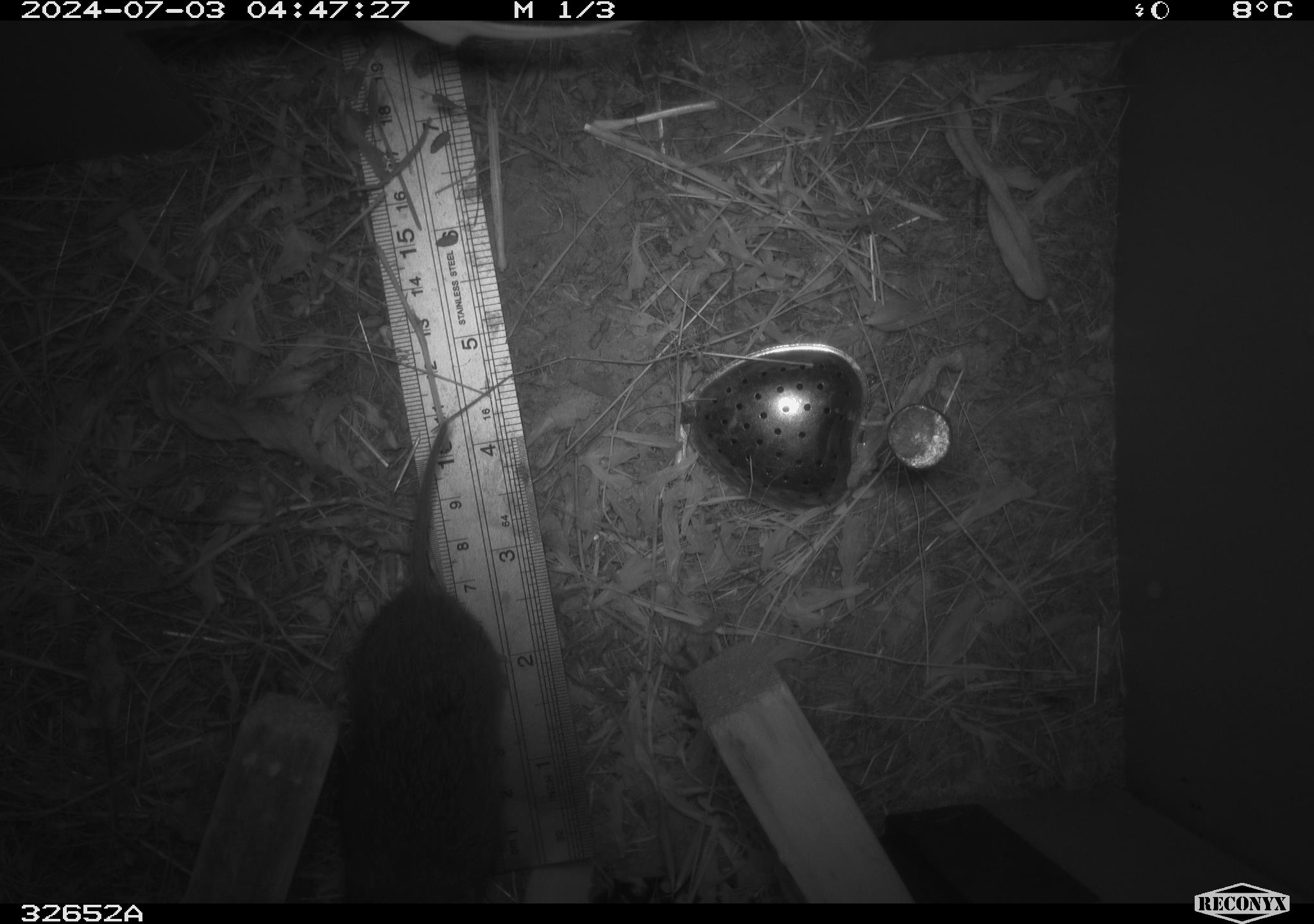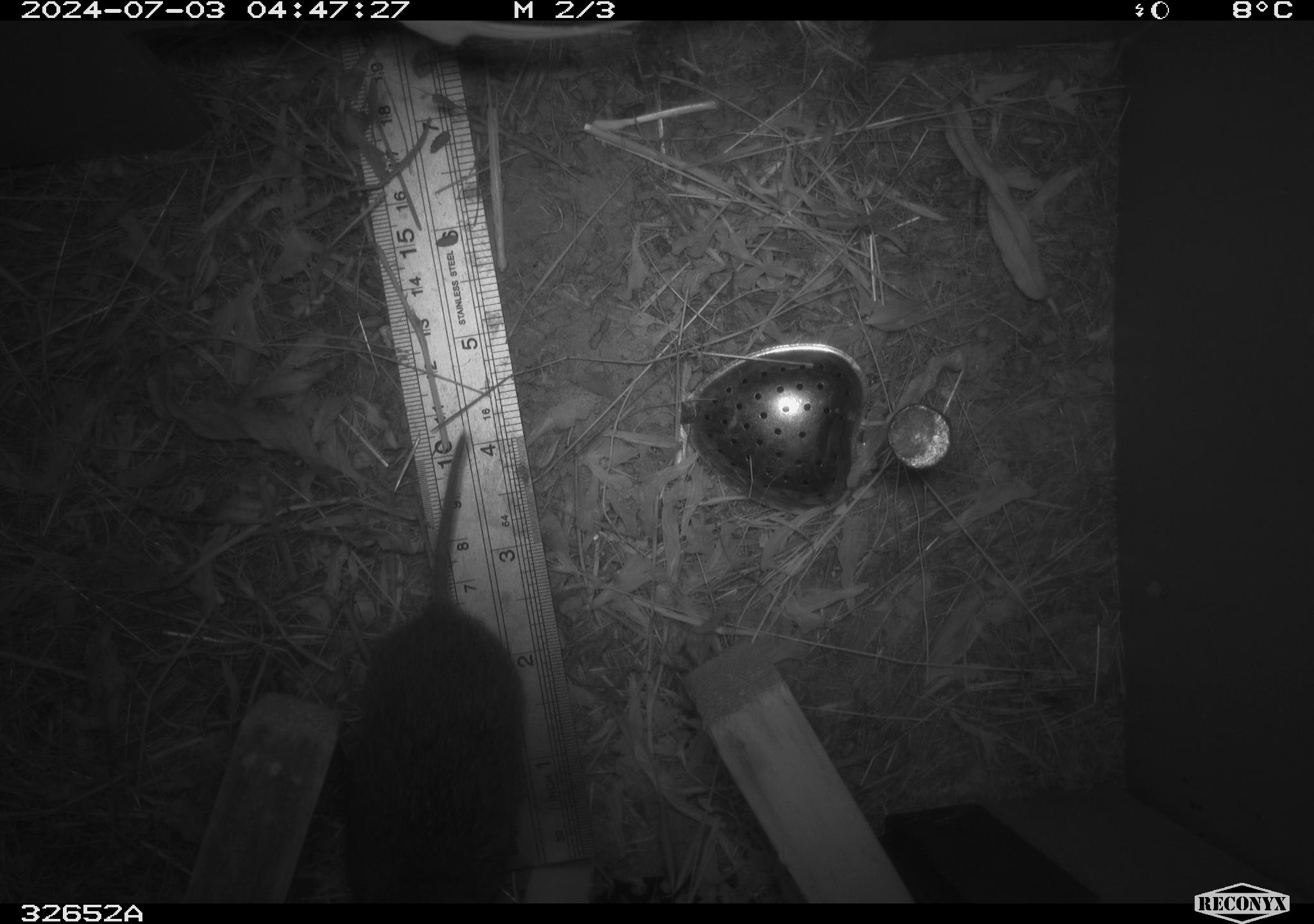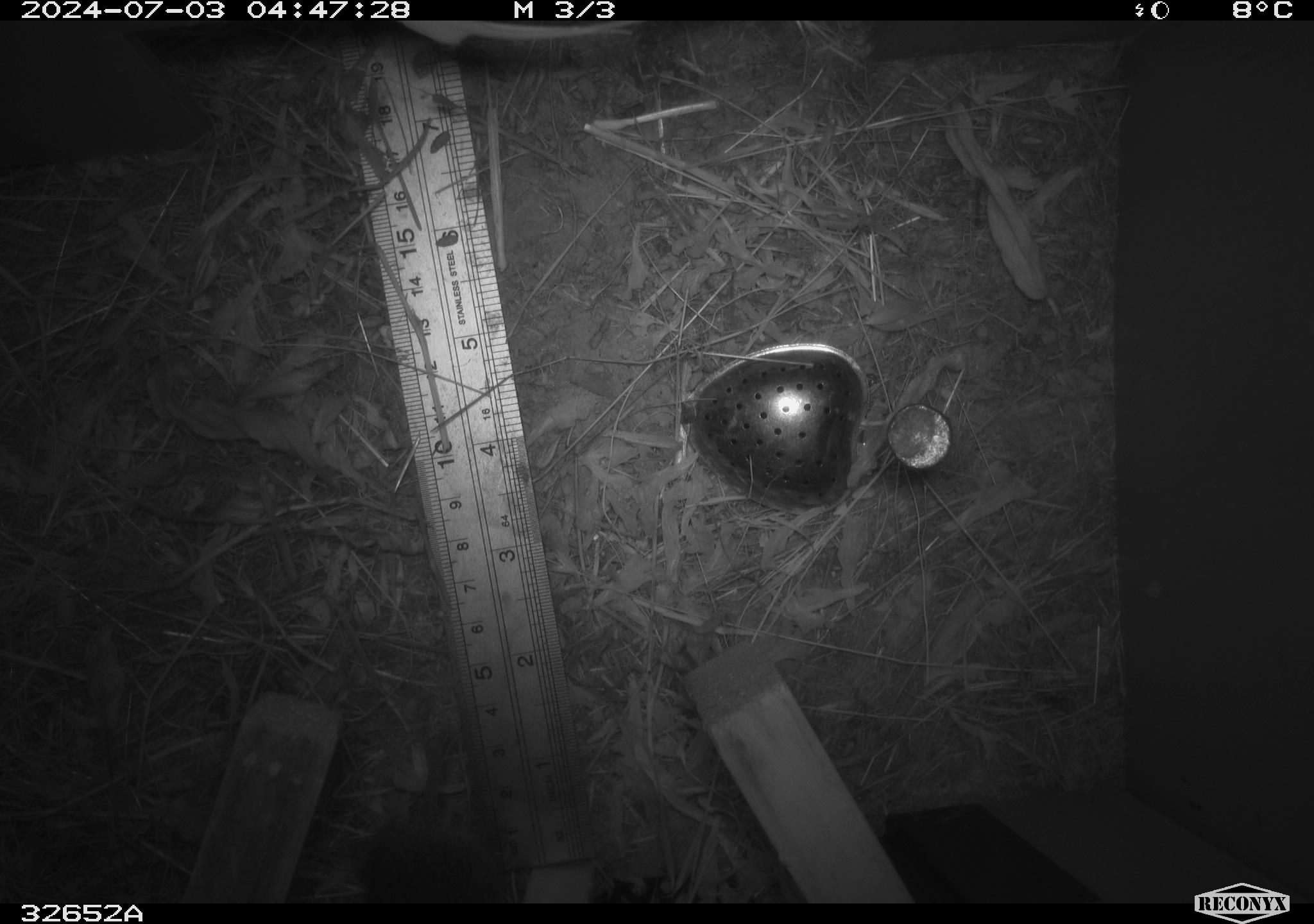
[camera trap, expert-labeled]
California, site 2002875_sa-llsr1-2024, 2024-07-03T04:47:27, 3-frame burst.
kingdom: Animalia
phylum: Chordata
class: Mammalia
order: Rodentia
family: Cricetidae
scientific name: Arvicolinae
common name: voles, lemmings, and muskrats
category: arvicolinae subfamily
Arvicolinae subfamily (voles, lemmings, and muskrats) (Arvicolinae).